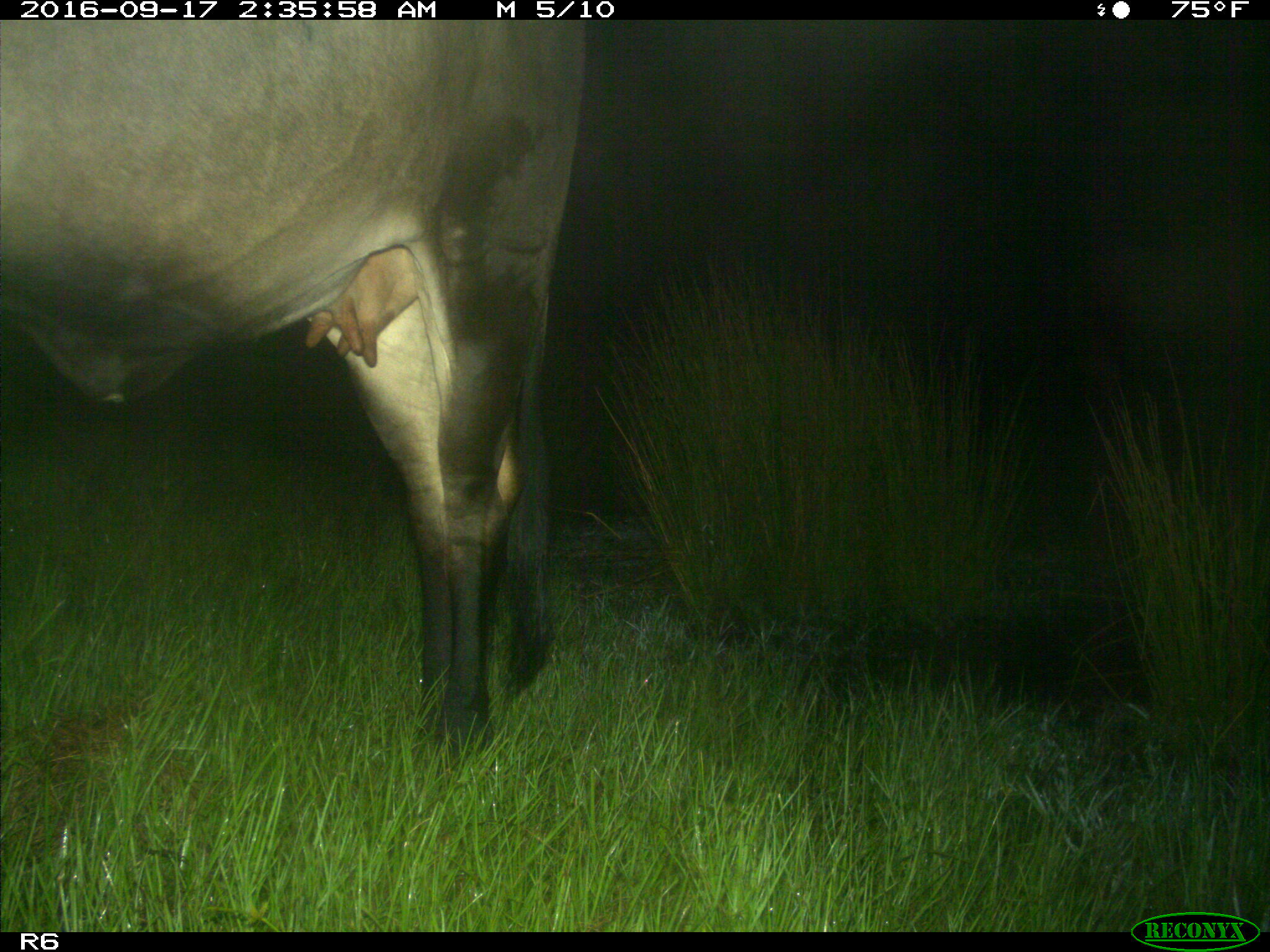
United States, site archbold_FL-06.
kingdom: Animalia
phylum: Chordata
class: Mammalia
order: Artiodactyla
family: Bovidae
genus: Bos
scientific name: Bos taurus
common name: domestic cow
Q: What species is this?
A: Bos taurus (domestic cow).